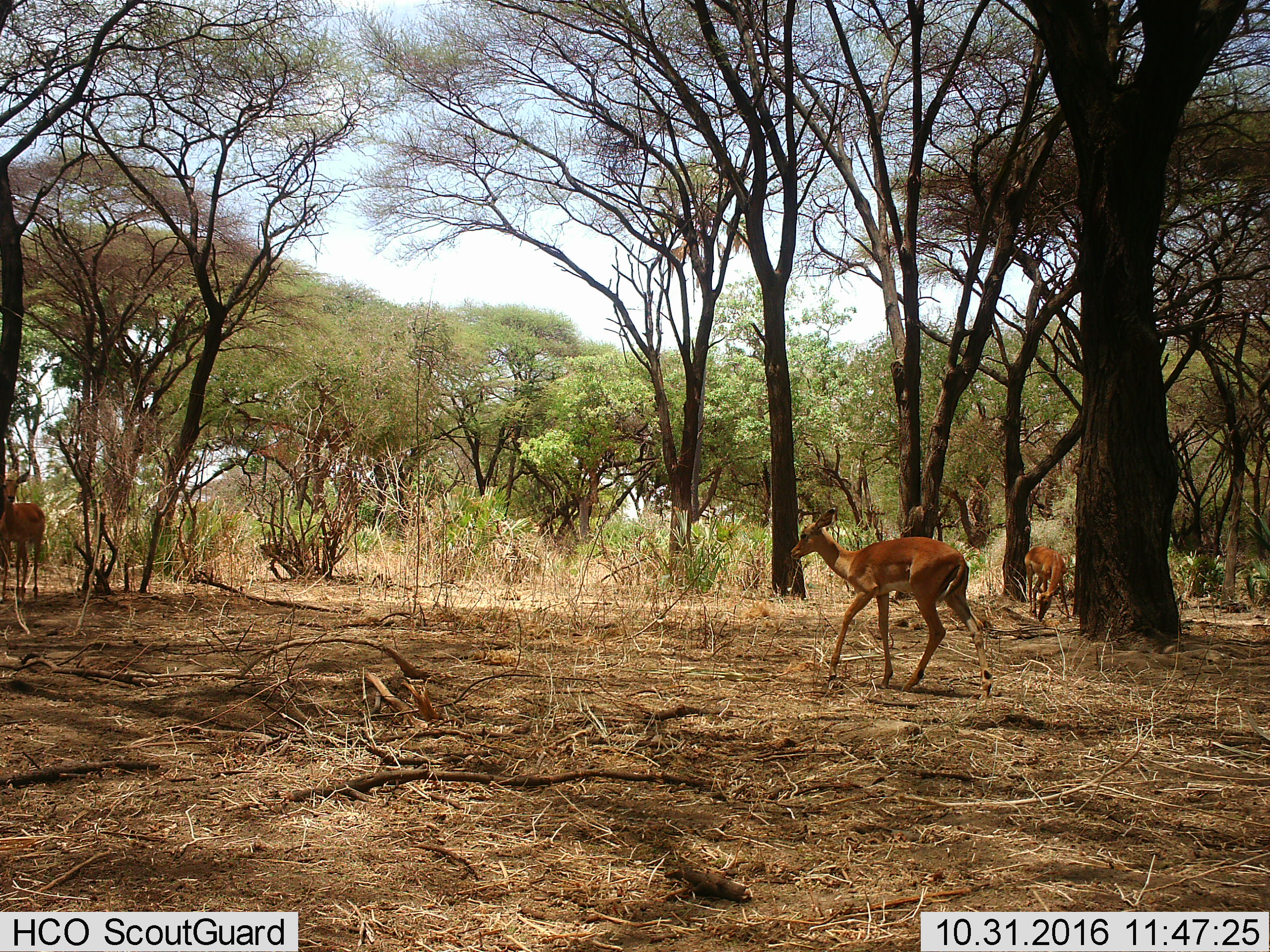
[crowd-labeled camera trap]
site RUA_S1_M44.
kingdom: Animalia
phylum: Chordata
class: Mammalia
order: Artiodactyla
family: Bovidae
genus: Aepyceros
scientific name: Aepyceros melampus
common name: impala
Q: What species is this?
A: Impala (Aepyceros melampus).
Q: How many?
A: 3.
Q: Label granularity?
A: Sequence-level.